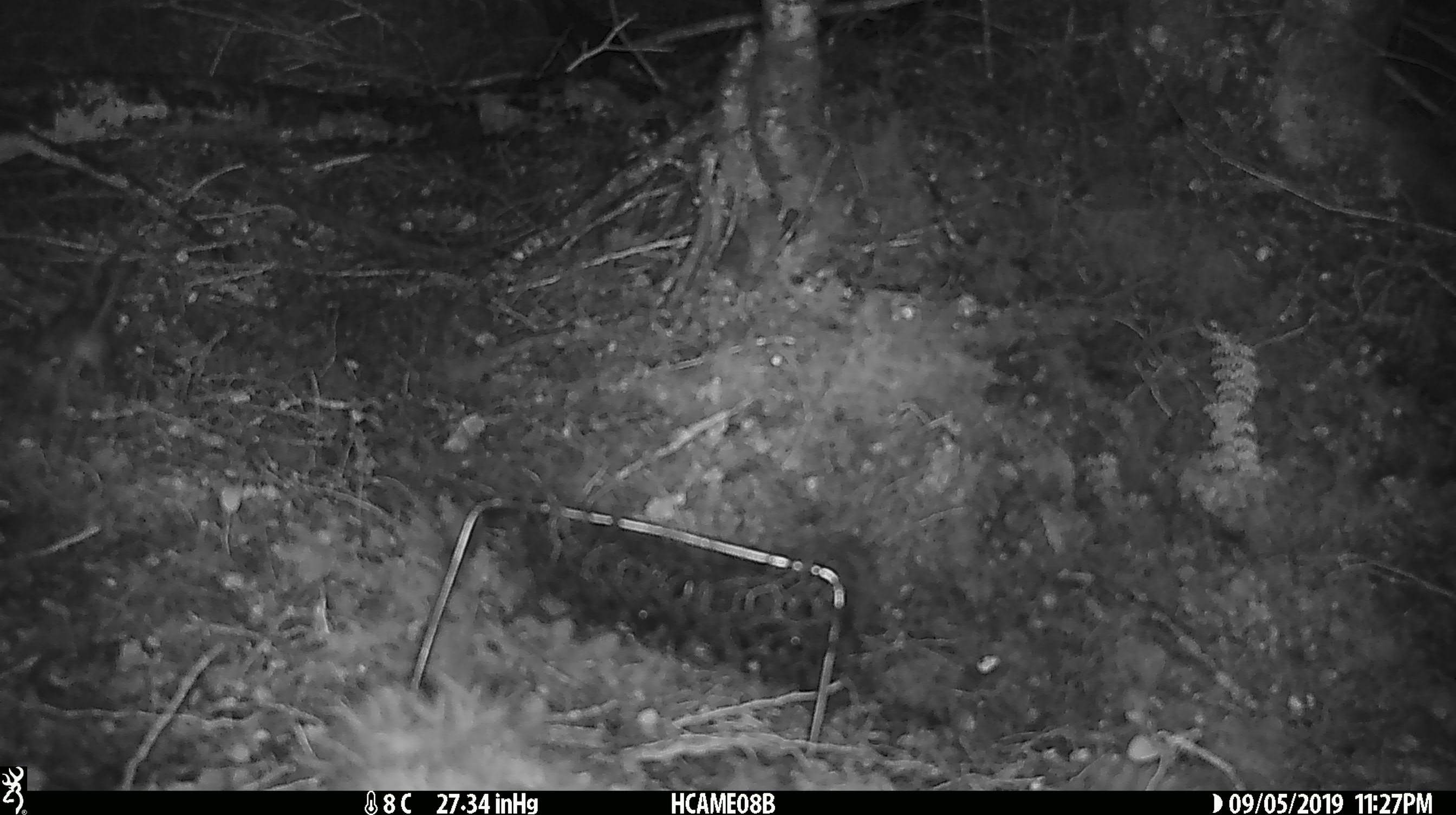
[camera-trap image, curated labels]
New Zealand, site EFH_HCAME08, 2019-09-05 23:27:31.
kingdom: Animalia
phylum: Chordata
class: Mammalia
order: Rodentia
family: Muridae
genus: Mus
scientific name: Mus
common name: mouse